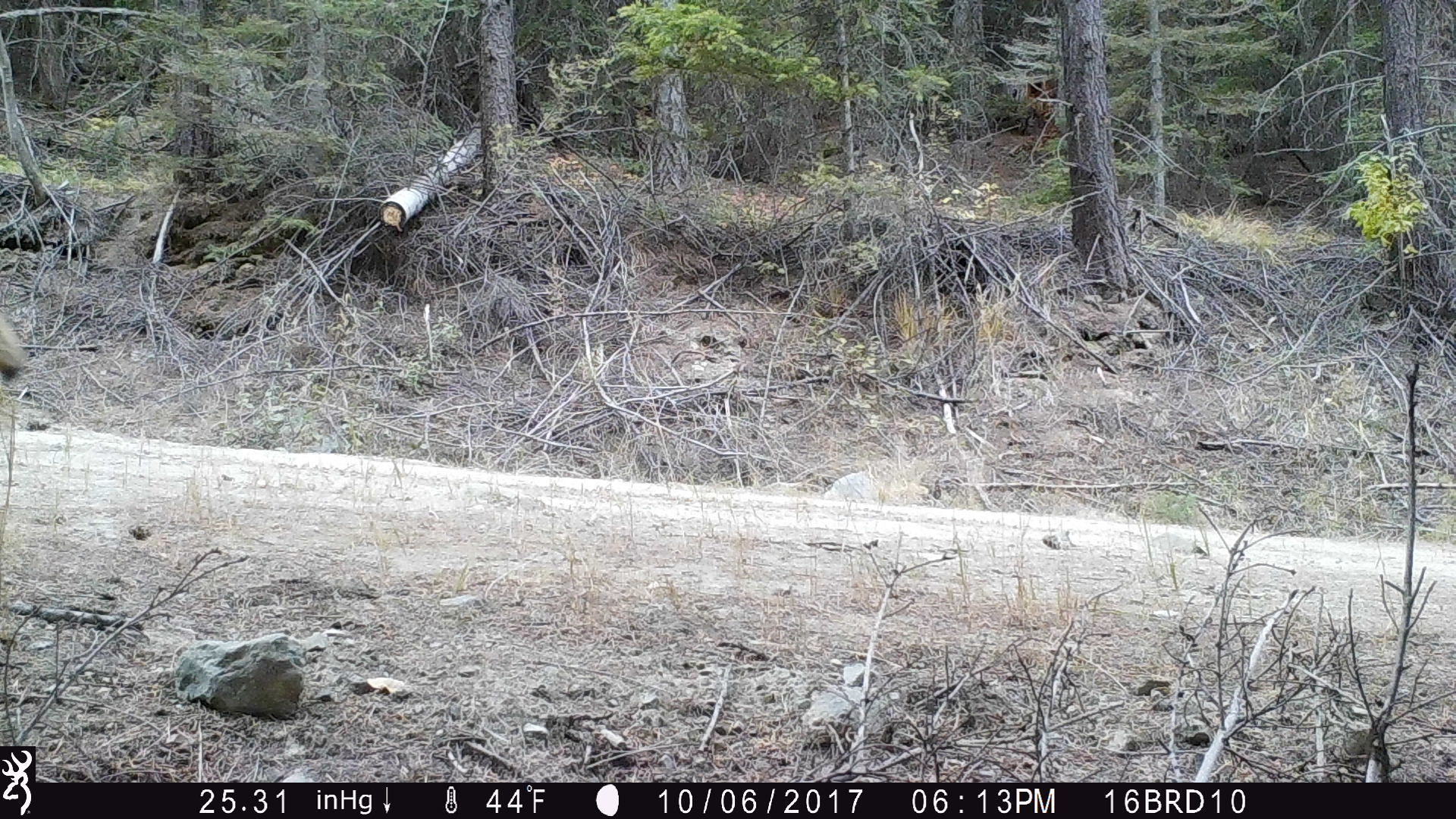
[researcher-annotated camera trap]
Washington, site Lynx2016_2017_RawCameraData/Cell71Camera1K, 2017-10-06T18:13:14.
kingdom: Animalia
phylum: Chordata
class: Mammalia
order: Carnivora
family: Canidae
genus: Canis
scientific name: Canis latrans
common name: coyote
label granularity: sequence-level